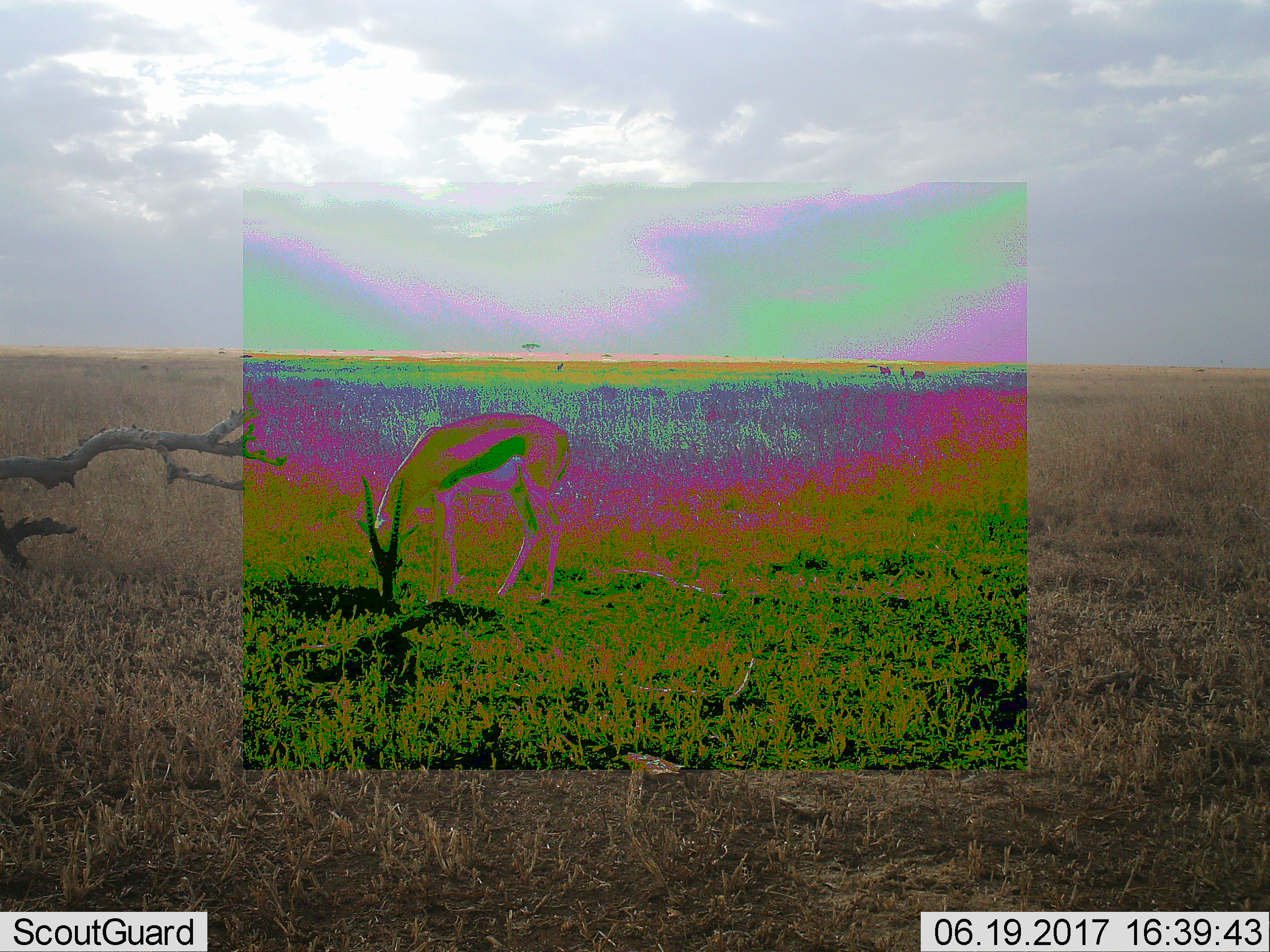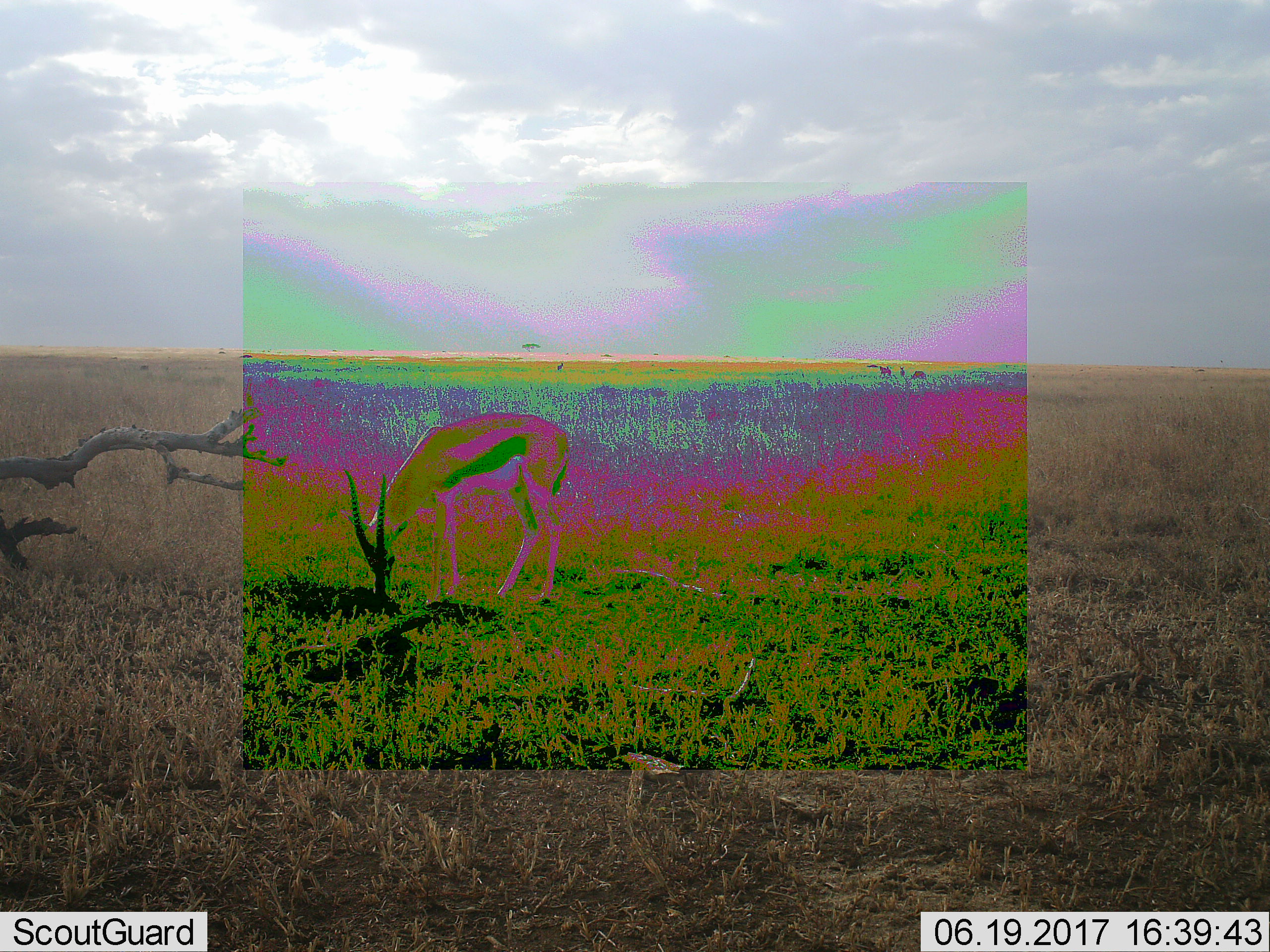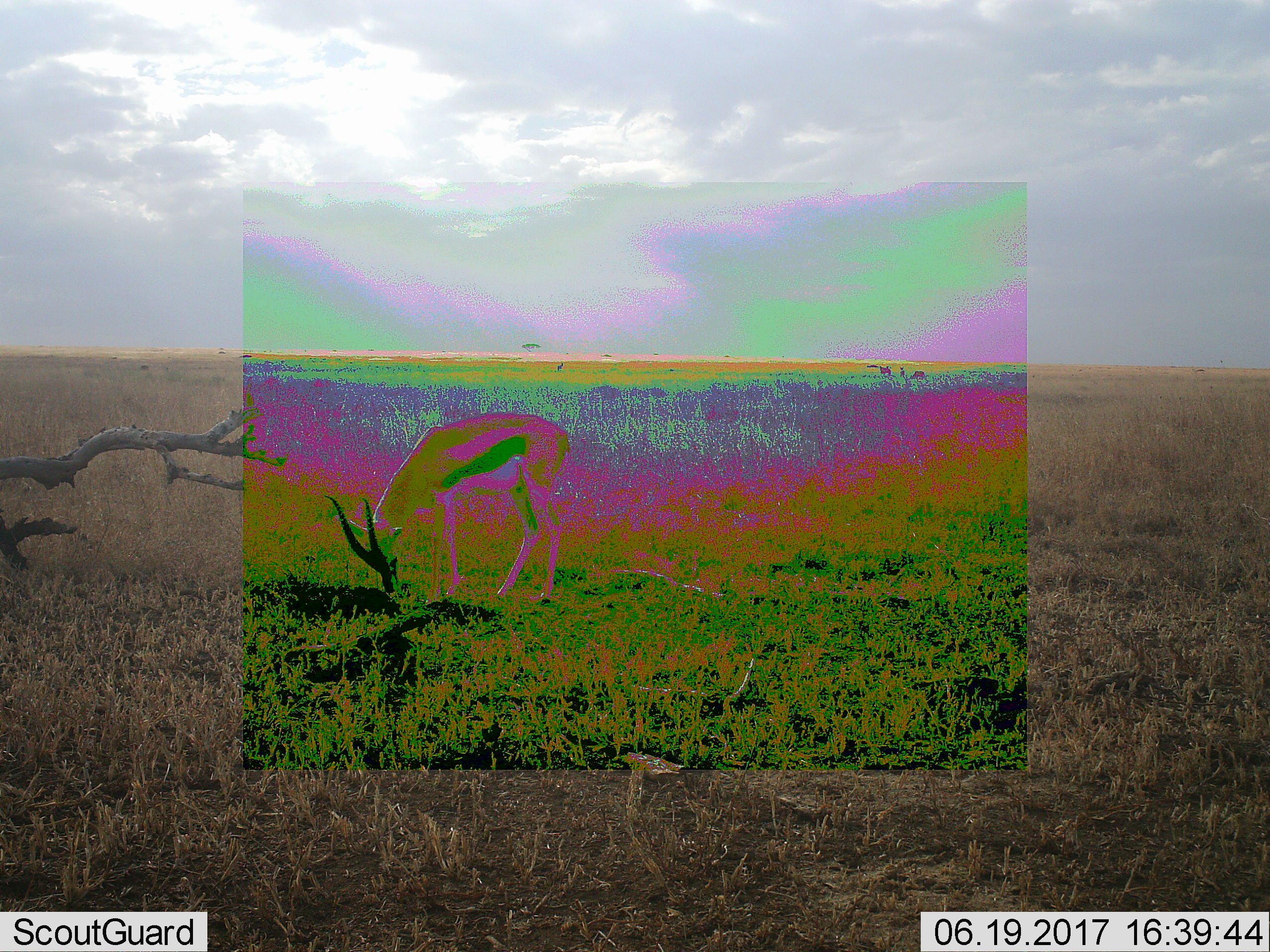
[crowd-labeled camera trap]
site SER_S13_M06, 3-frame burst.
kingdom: Animalia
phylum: Chordata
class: Mammalia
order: Artiodactyla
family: Bovidae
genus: Eudorcas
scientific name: Eudorcas thomsonii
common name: thomson's gazelle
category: gazellethomsons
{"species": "gazellethomsons (thomson's gazelle) (Eudorcas thomsonii)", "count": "1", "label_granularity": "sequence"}